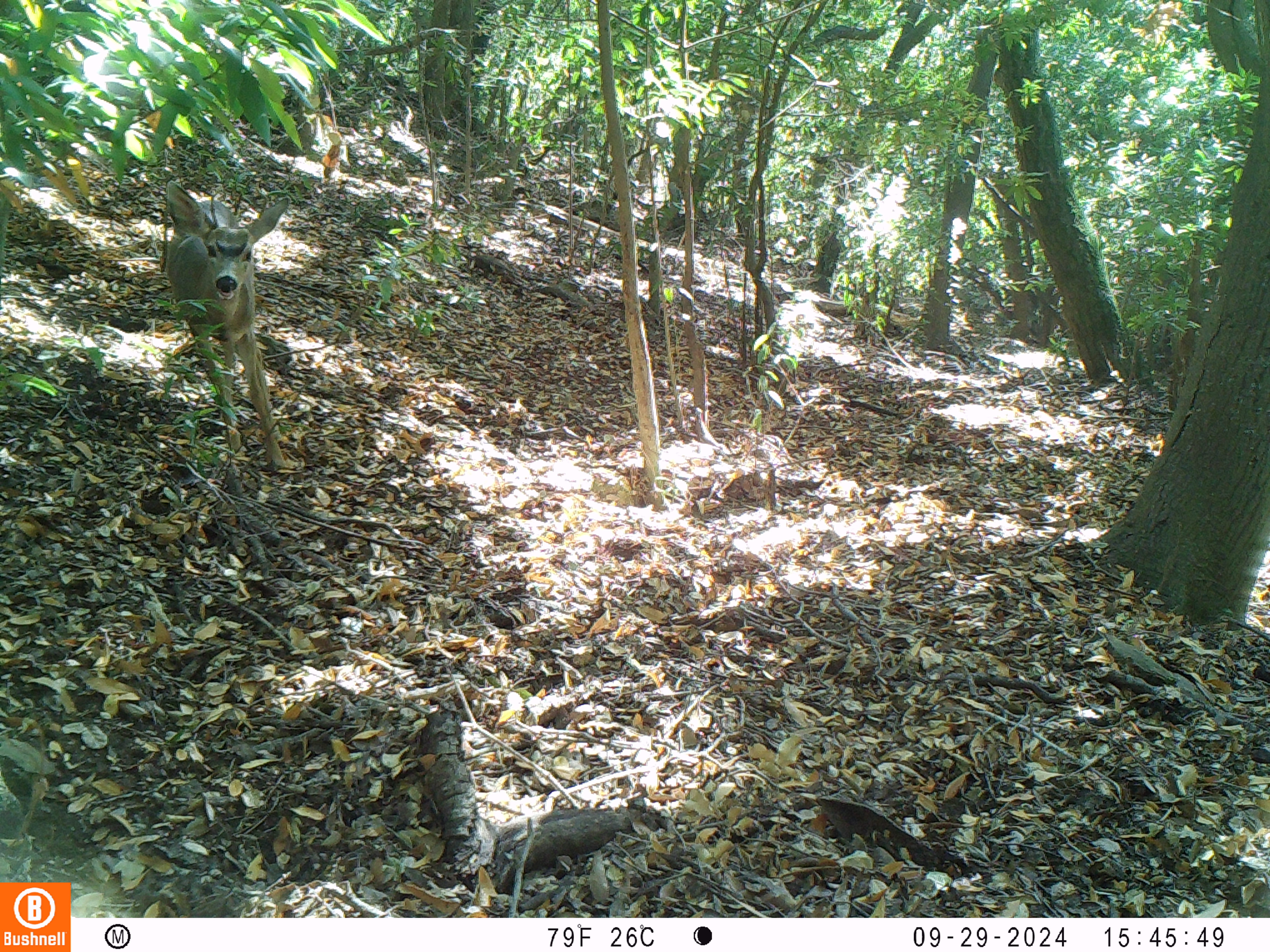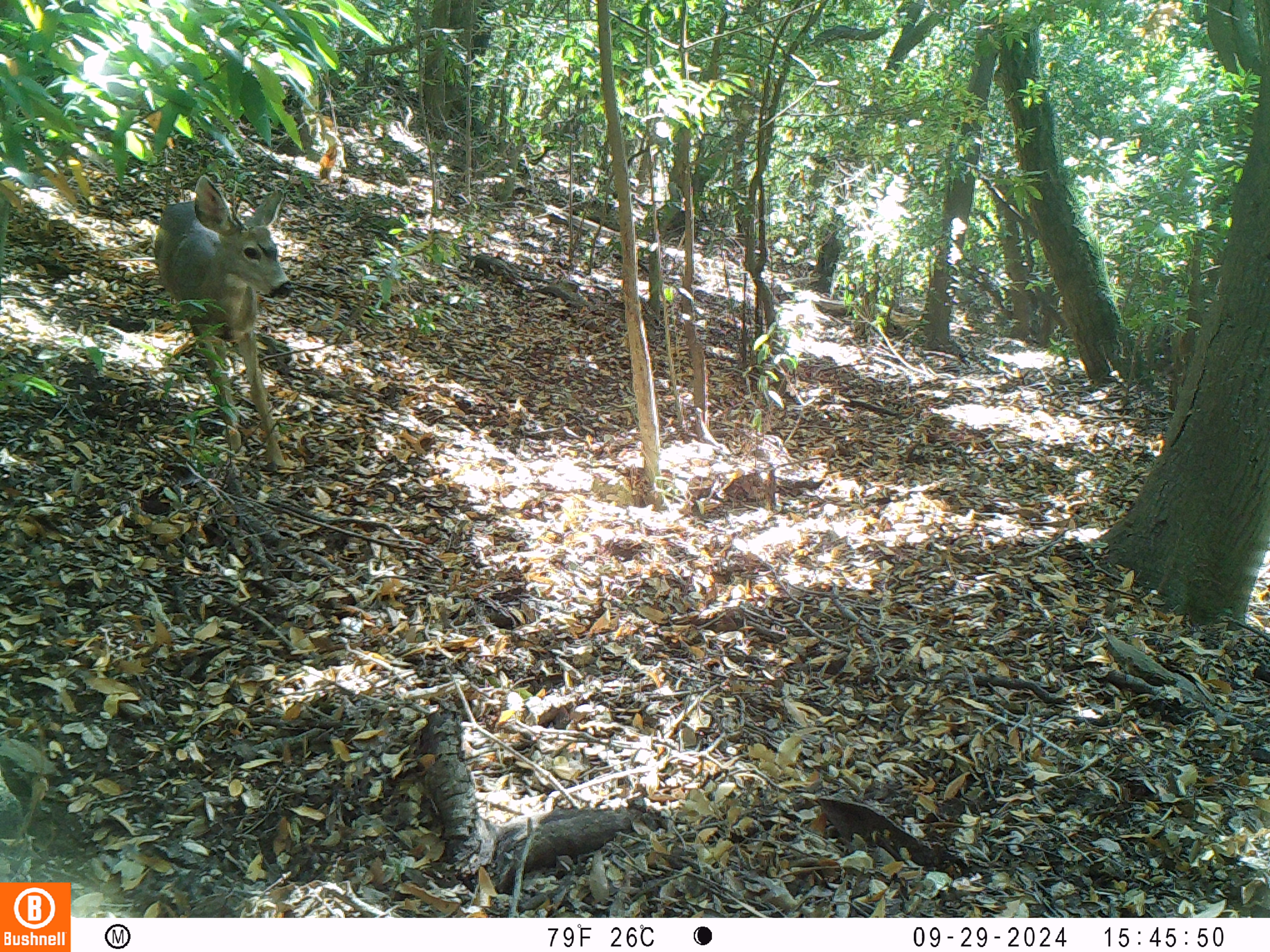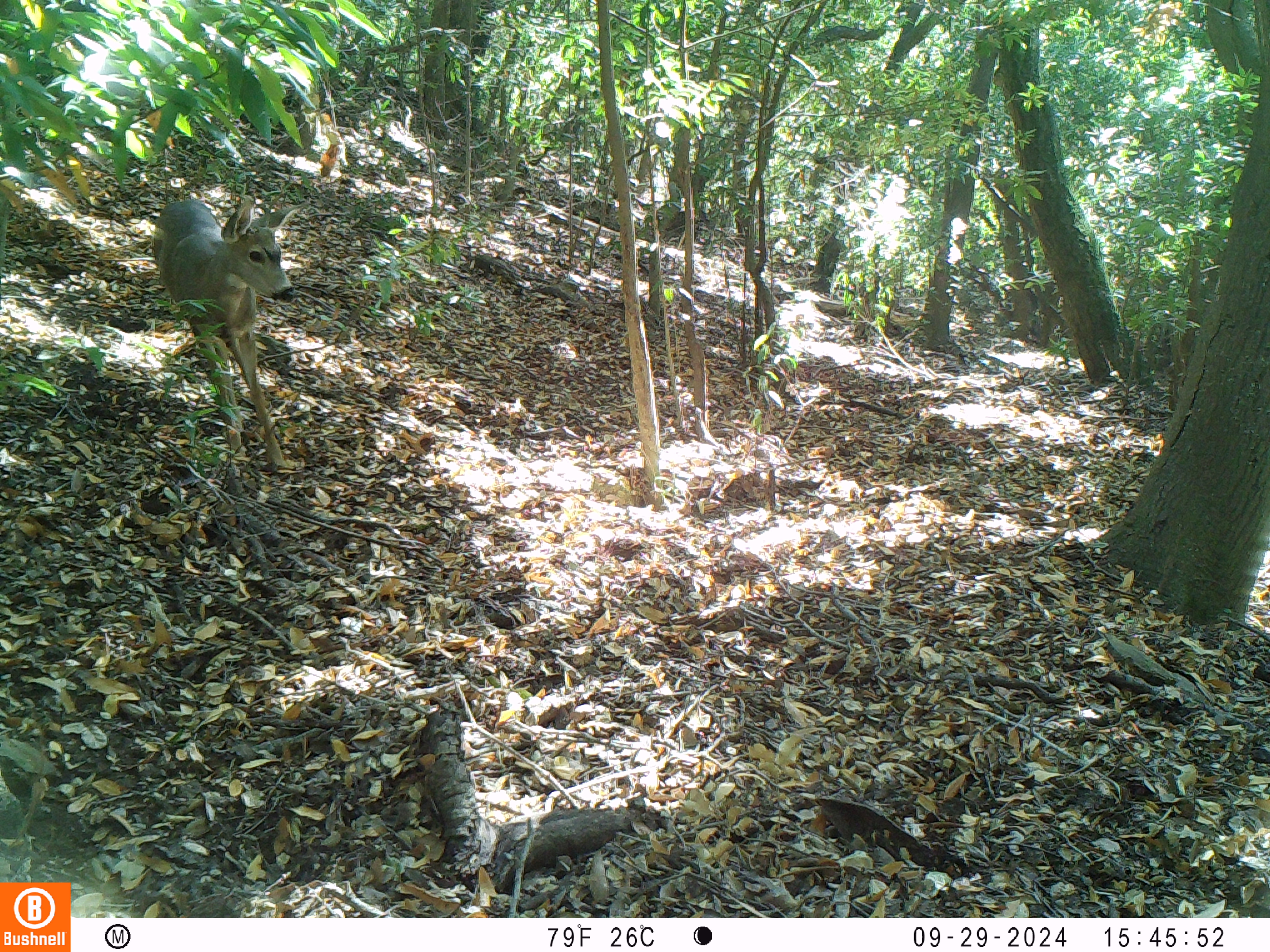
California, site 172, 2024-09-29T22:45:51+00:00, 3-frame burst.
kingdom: Animalia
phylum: Chordata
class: Mammalia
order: Artiodactyla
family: Cervidae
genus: Odocoileus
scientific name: Odocoileus hemionus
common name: mule deer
Mule deer (Odocoileus hemionus).